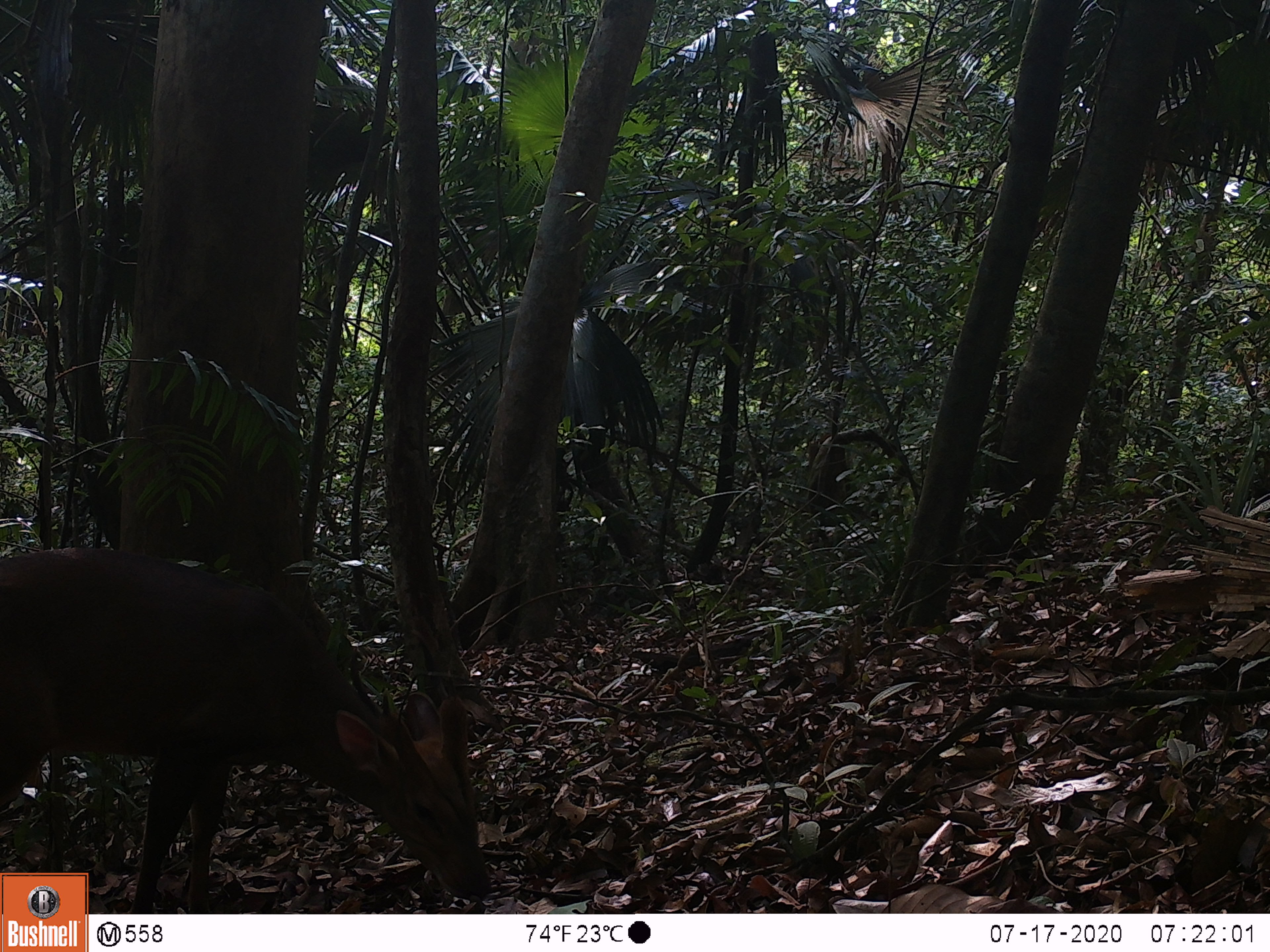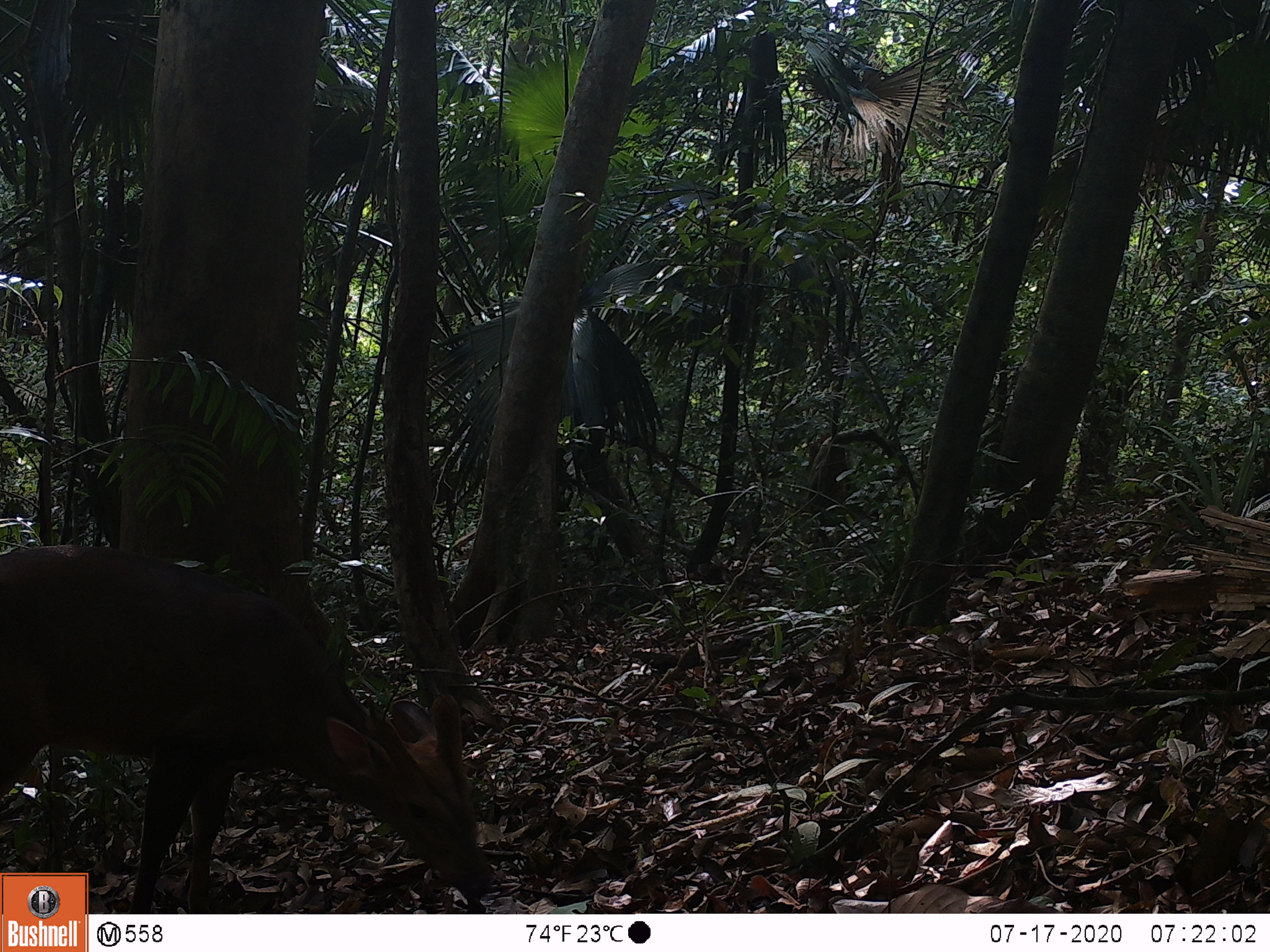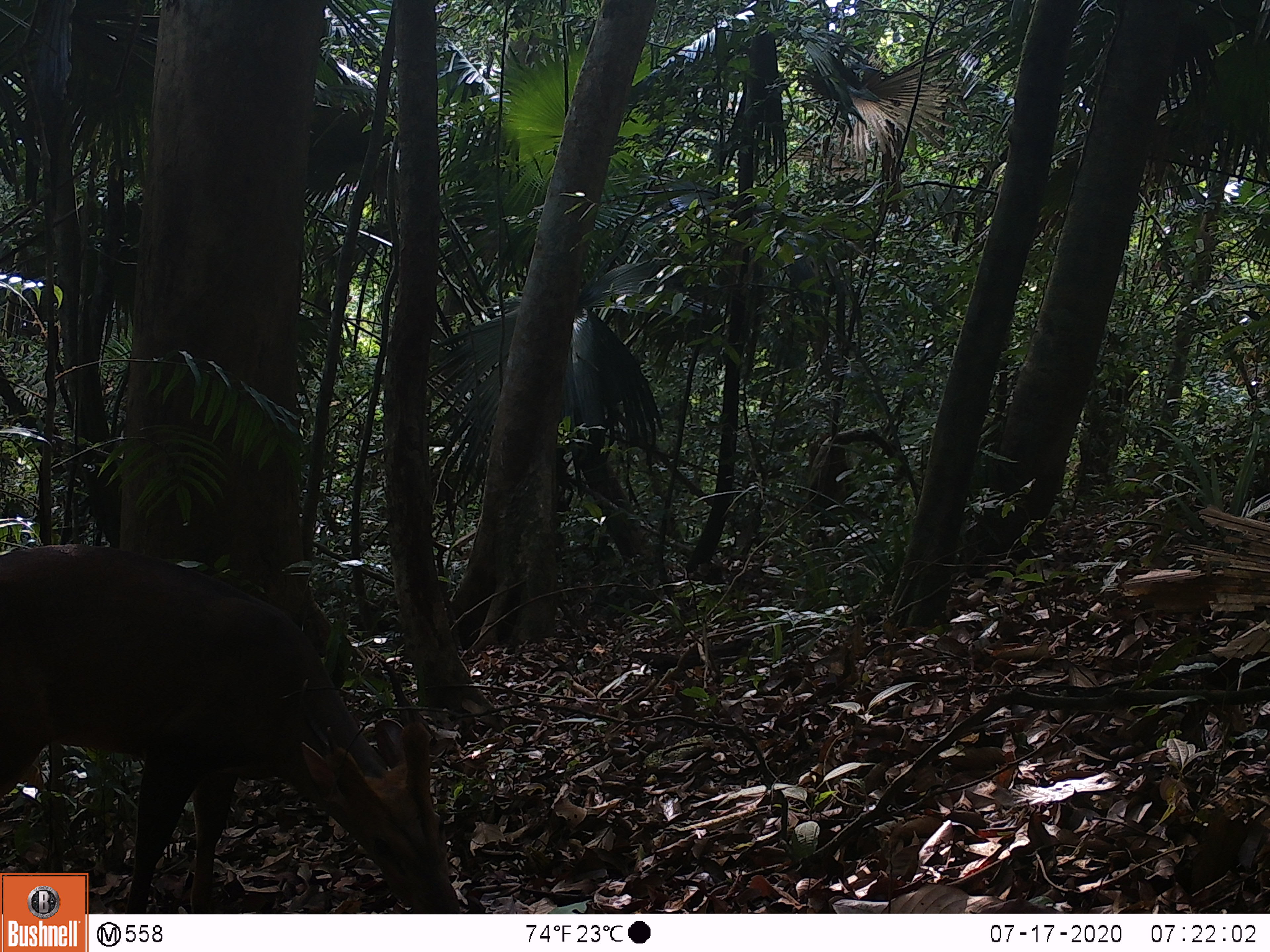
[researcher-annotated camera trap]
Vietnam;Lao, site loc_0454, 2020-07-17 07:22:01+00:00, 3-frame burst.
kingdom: Animalia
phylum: Chordata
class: Mammalia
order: Artiodactyla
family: Cervidae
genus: Muntiacus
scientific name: Muntiacus vuquangensis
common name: large-antlered muntjac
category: large antlered muntjac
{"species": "large antlered muntjac (large-antlered muntjac) (Muntiacus vuquangensis)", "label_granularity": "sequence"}